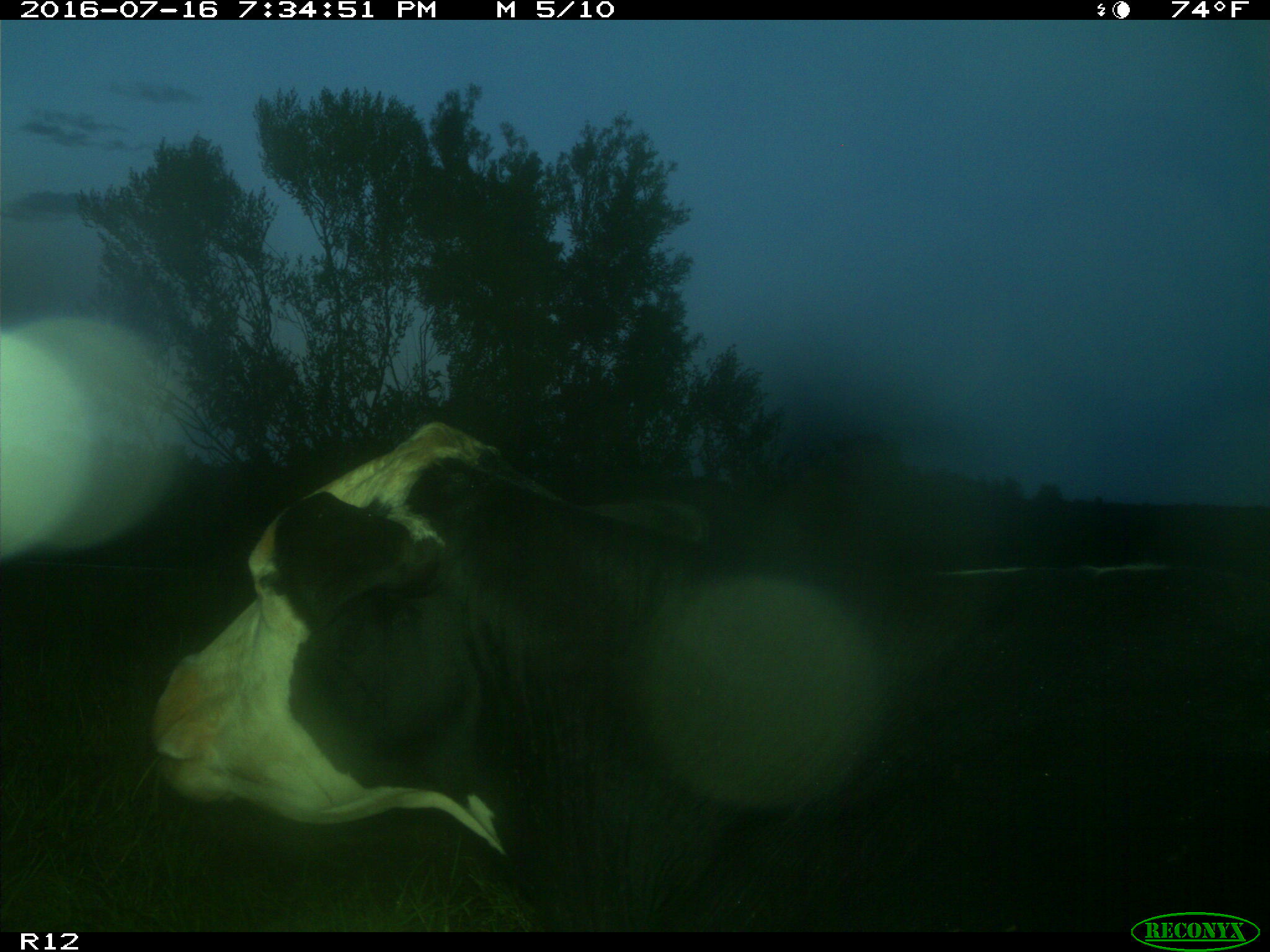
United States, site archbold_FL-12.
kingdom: Animalia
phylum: Chordata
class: Mammalia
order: Artiodactyla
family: Bovidae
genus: Bos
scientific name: Bos taurus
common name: domestic cow